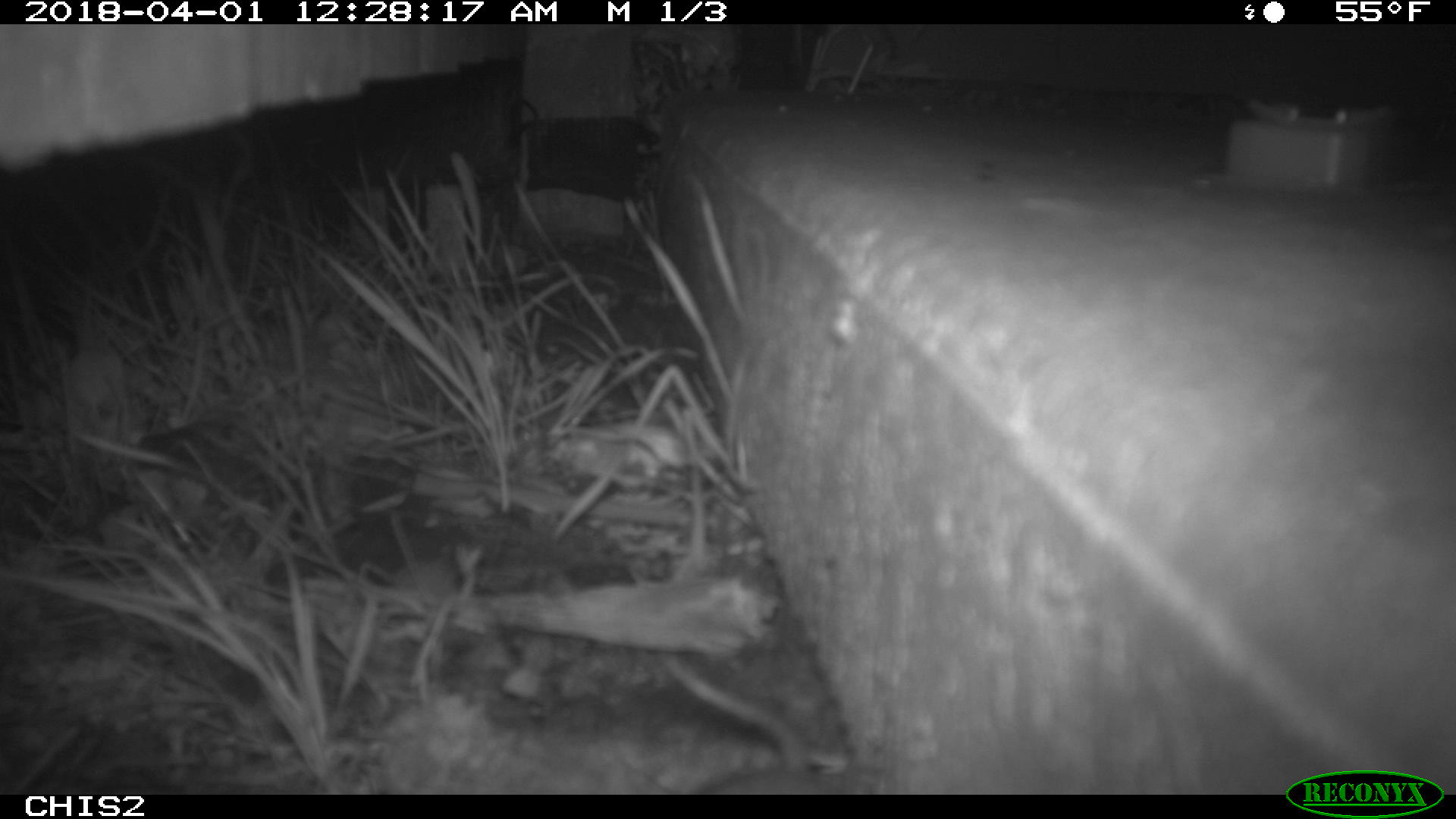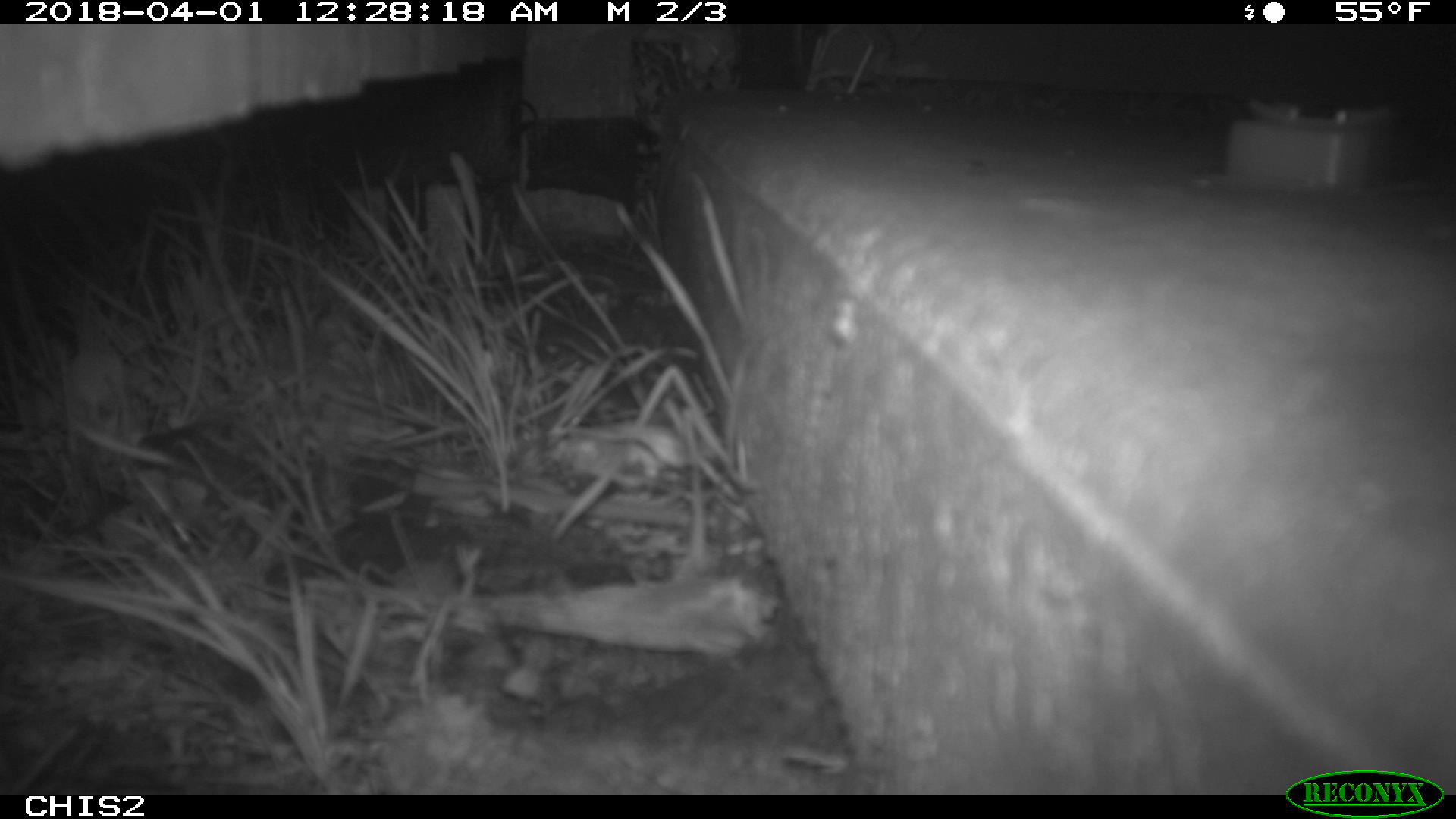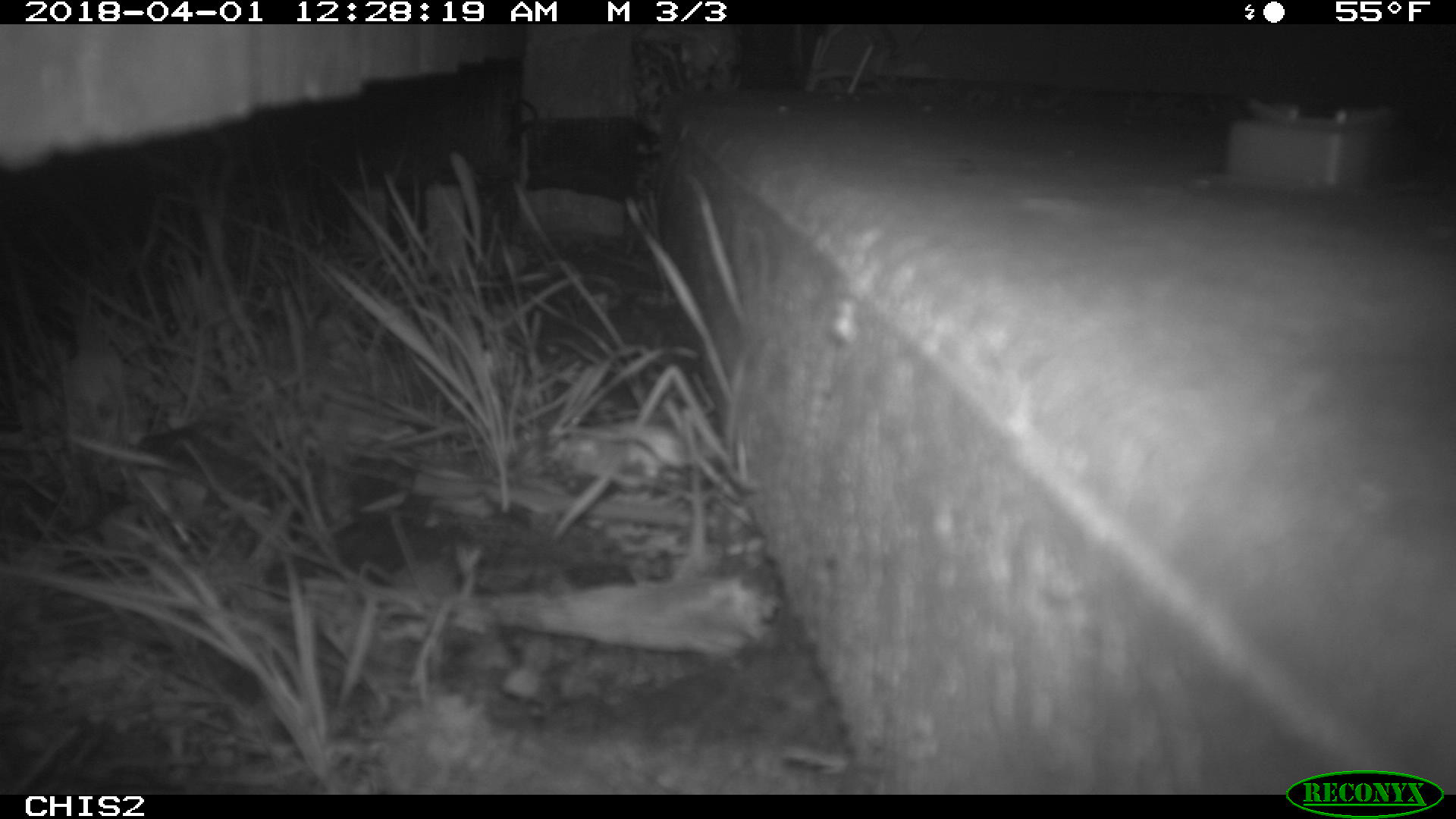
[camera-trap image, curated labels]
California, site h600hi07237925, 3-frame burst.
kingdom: Animalia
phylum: Chordata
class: Mammalia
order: Rodentia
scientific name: Rodentia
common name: rodent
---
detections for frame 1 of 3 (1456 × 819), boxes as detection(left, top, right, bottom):
rodent: detection(657, 651, 910, 792)